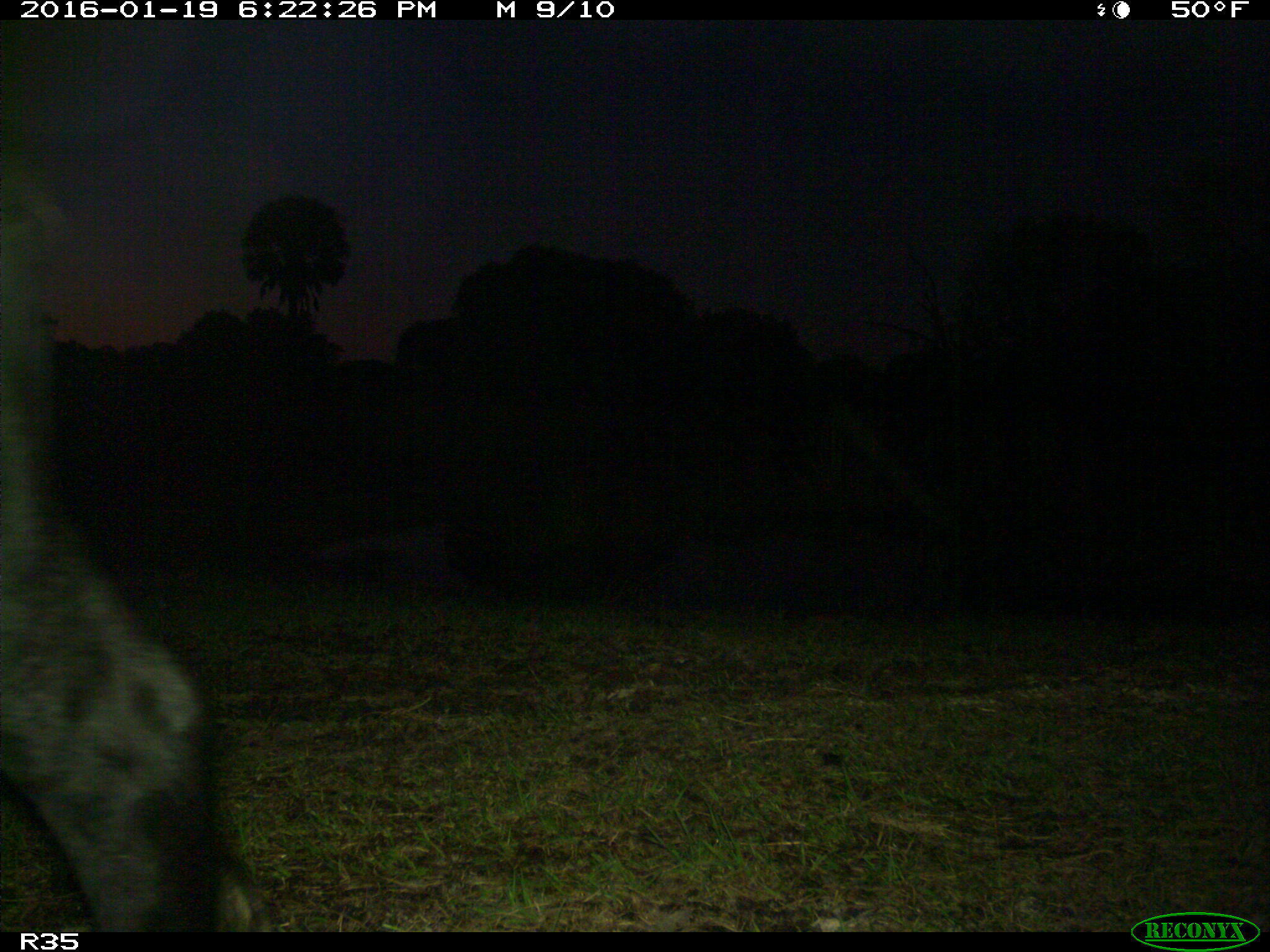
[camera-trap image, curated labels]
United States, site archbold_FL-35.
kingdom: Animalia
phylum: Chordata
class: Mammalia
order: Artiodactyla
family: Bovidae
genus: Bos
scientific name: Bos taurus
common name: domestic cow